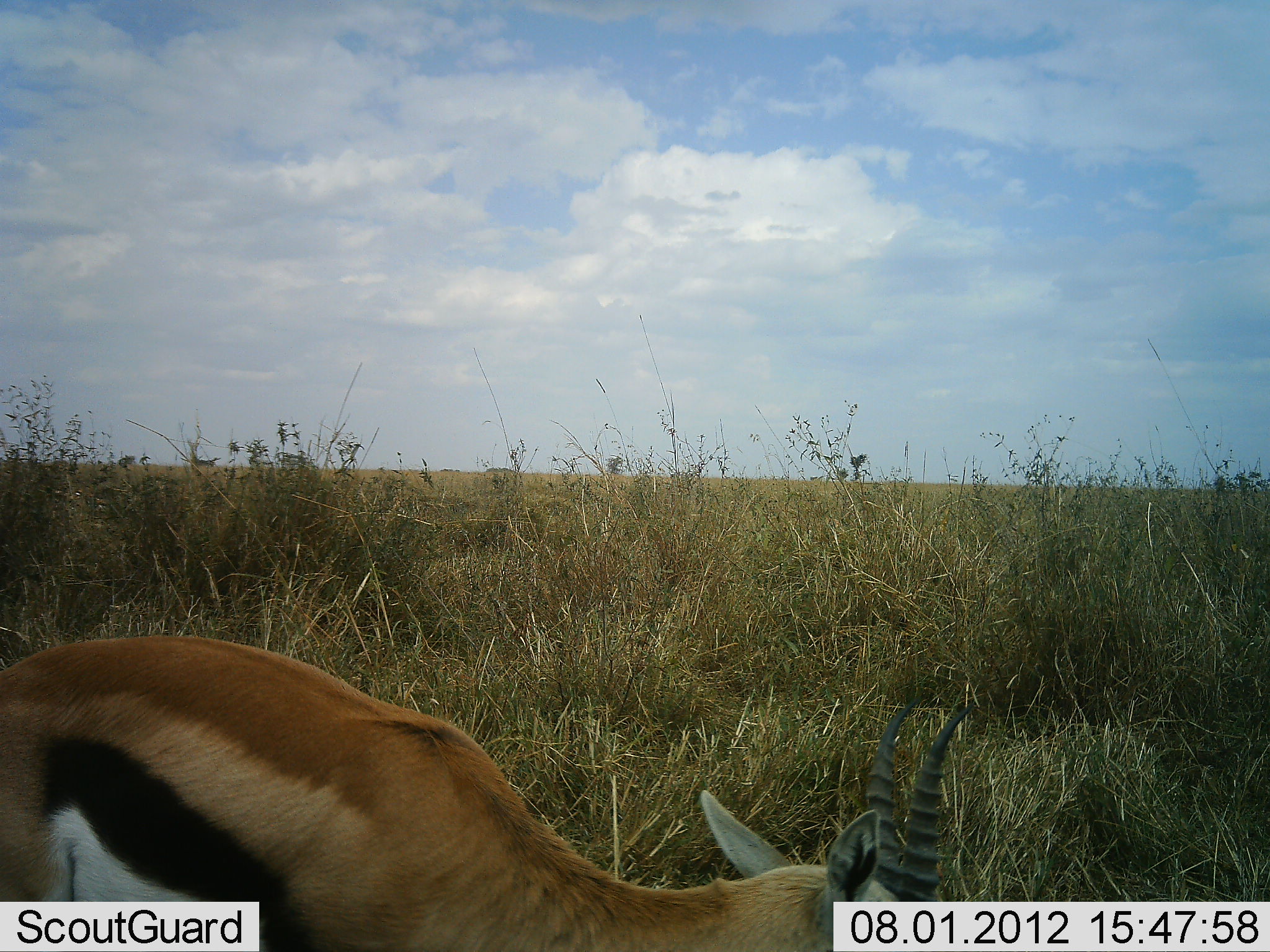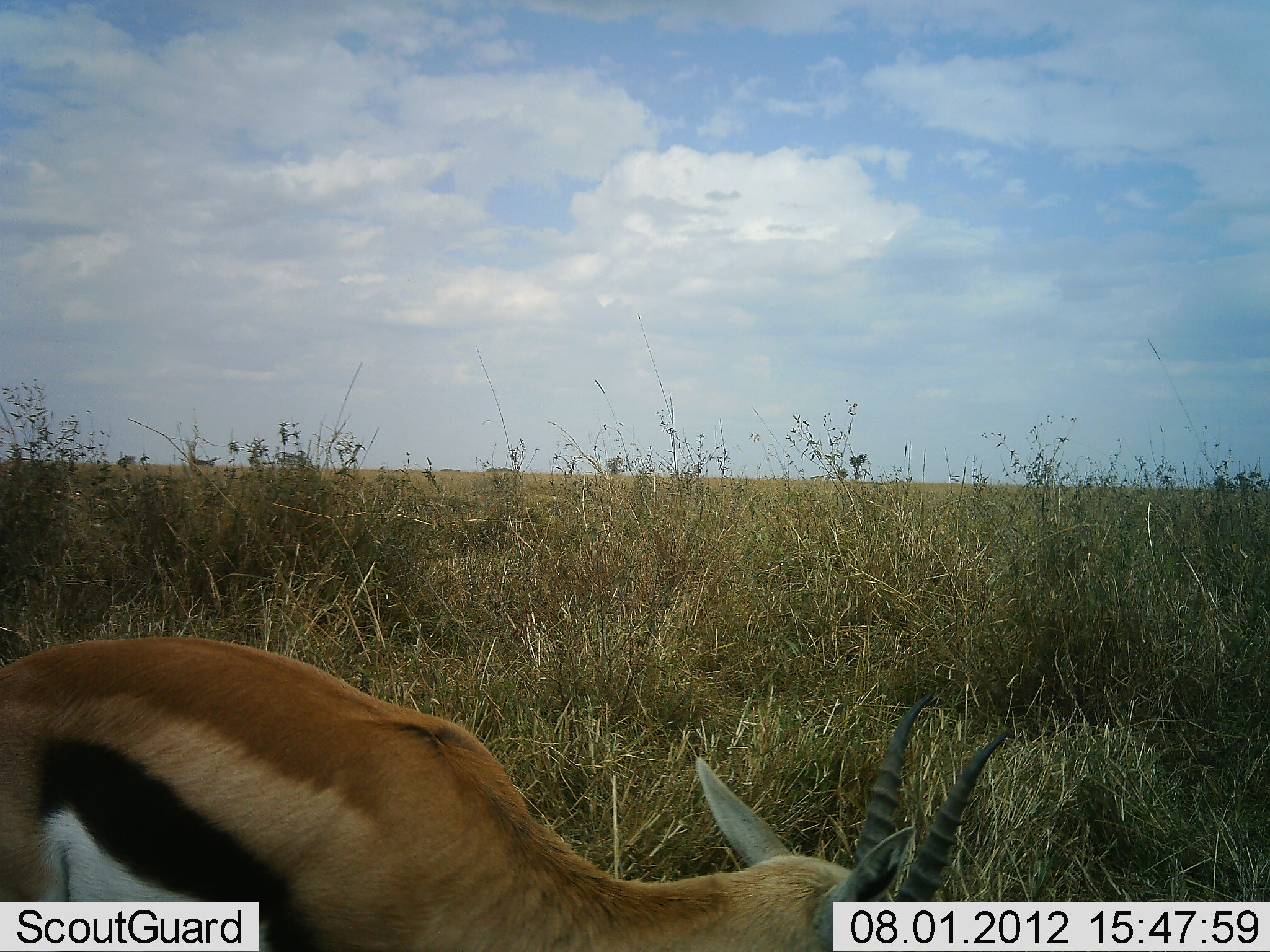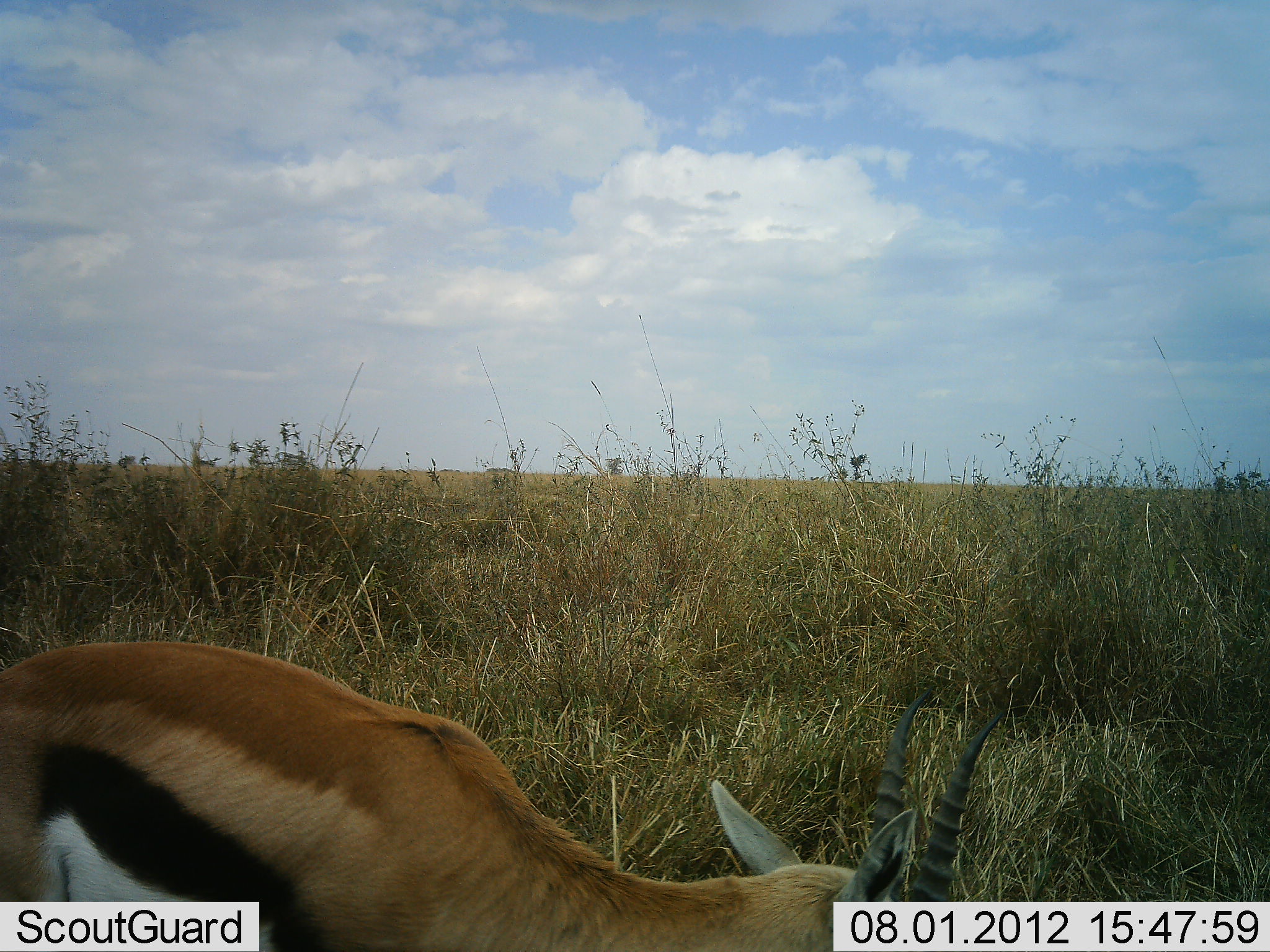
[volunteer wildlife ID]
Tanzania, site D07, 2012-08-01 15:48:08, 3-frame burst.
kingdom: Animalia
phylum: Chordata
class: Mammalia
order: Artiodactyla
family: Bovidae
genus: Eudorcas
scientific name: Eudorcas thomsonii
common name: thomson's gazelle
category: gazellethomsons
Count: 1.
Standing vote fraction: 30%.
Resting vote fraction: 0%.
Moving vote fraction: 0%.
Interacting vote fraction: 0%.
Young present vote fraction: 0%.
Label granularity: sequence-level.